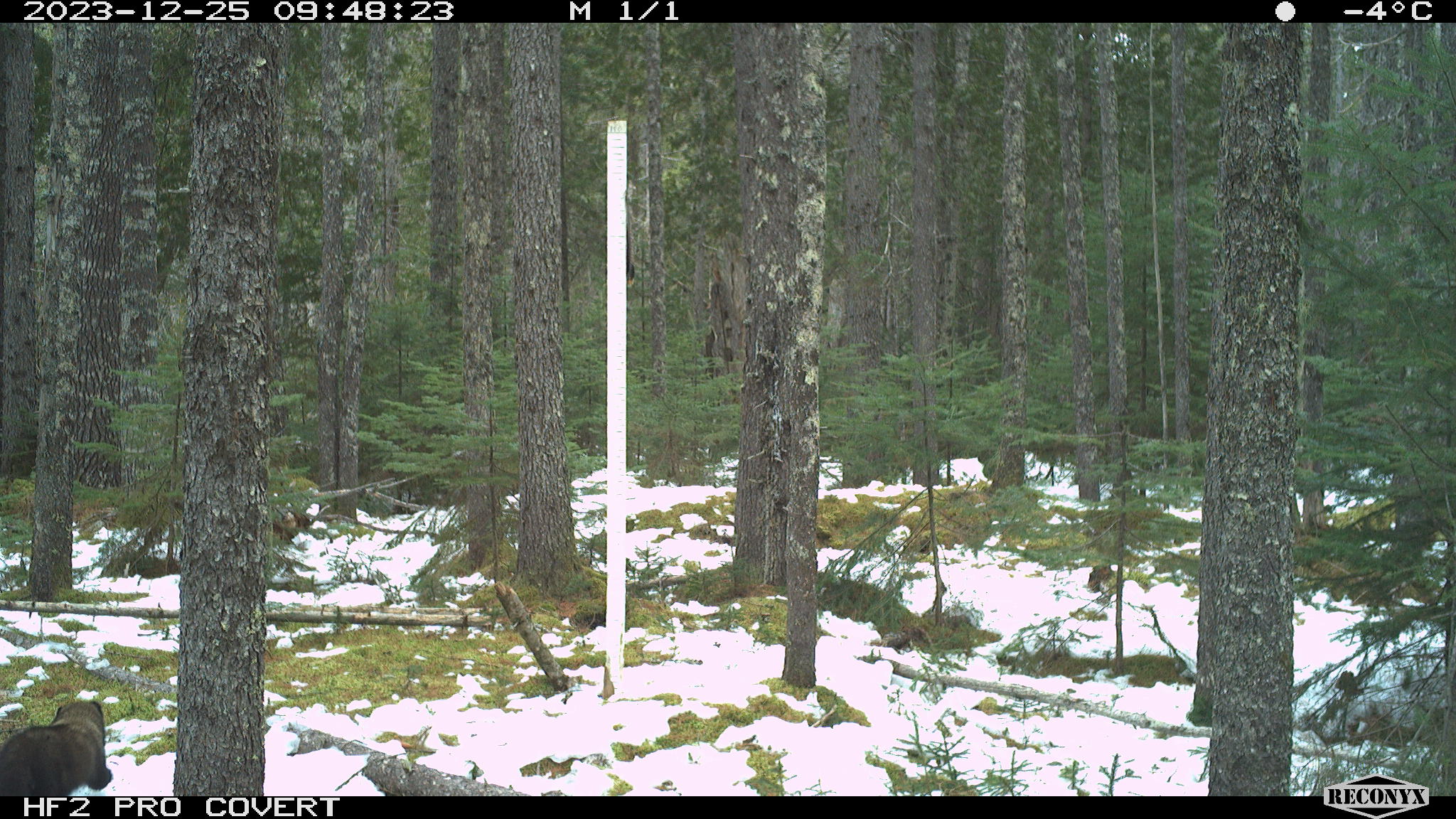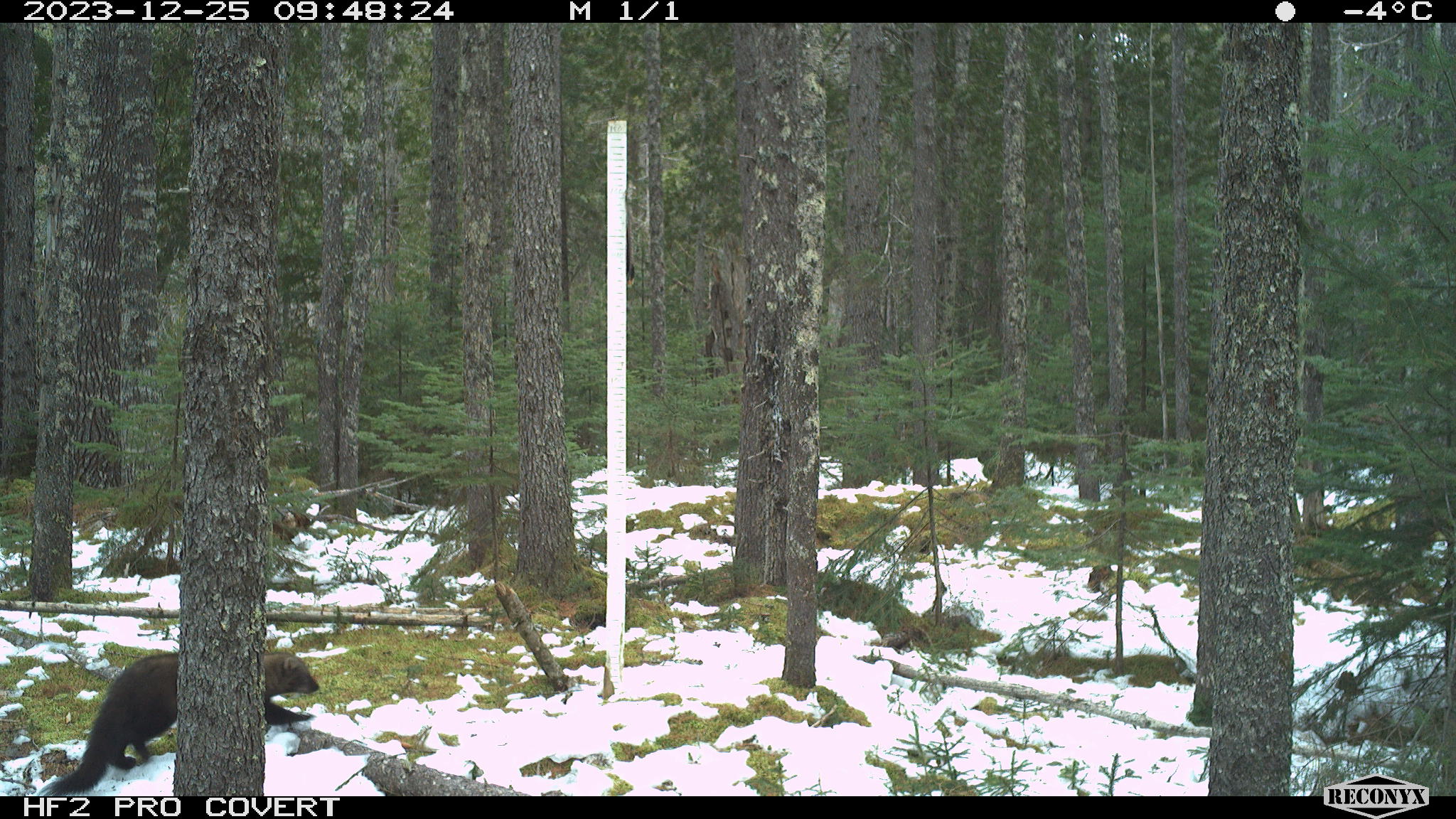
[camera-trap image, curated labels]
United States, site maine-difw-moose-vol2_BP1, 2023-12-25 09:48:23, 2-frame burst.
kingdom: Animalia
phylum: Chordata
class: Mammalia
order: Carnivora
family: Mustelidae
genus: Pekania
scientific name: Pekania pennanti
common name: fisher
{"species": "fisher (Pekania pennanti)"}